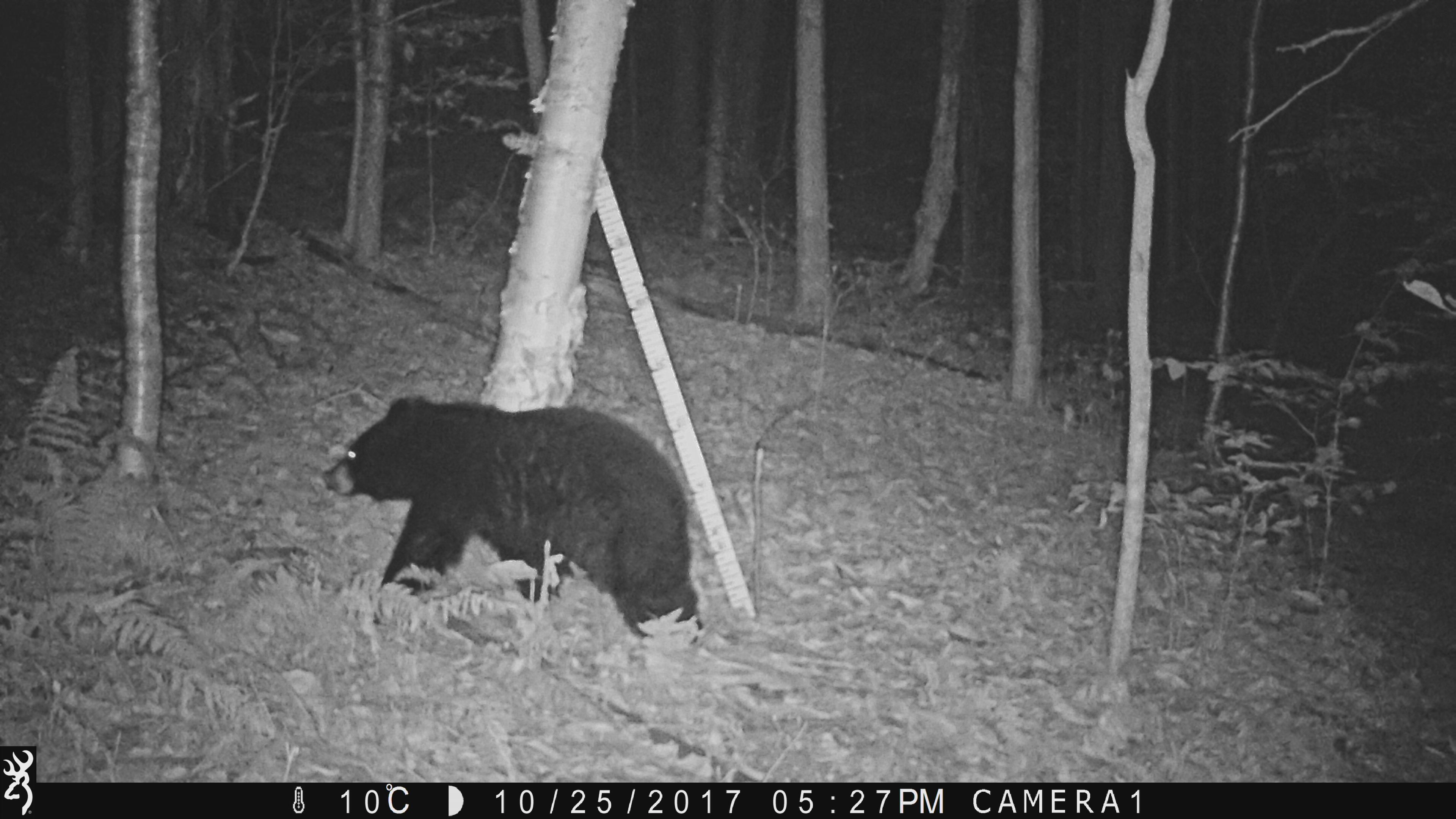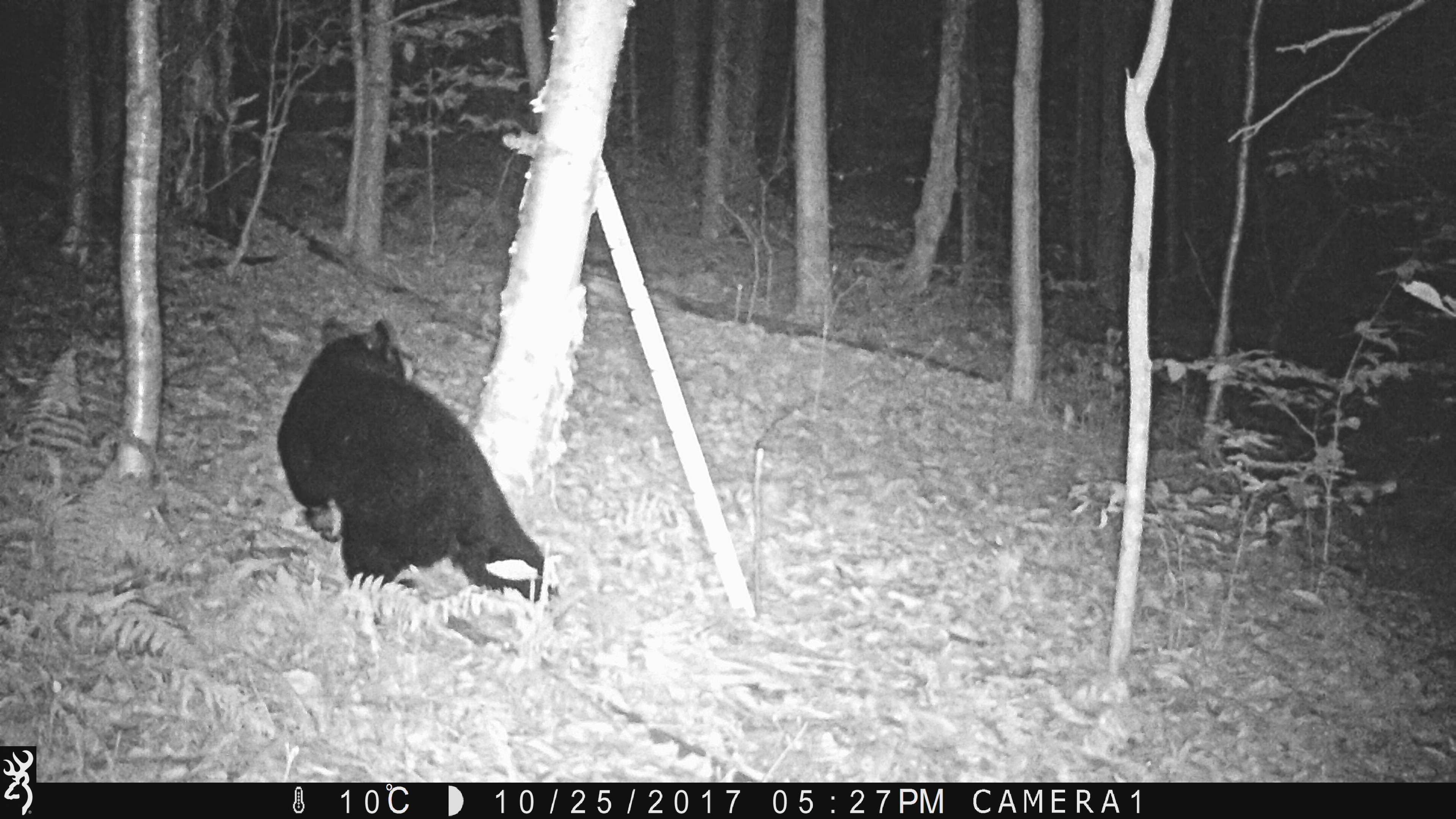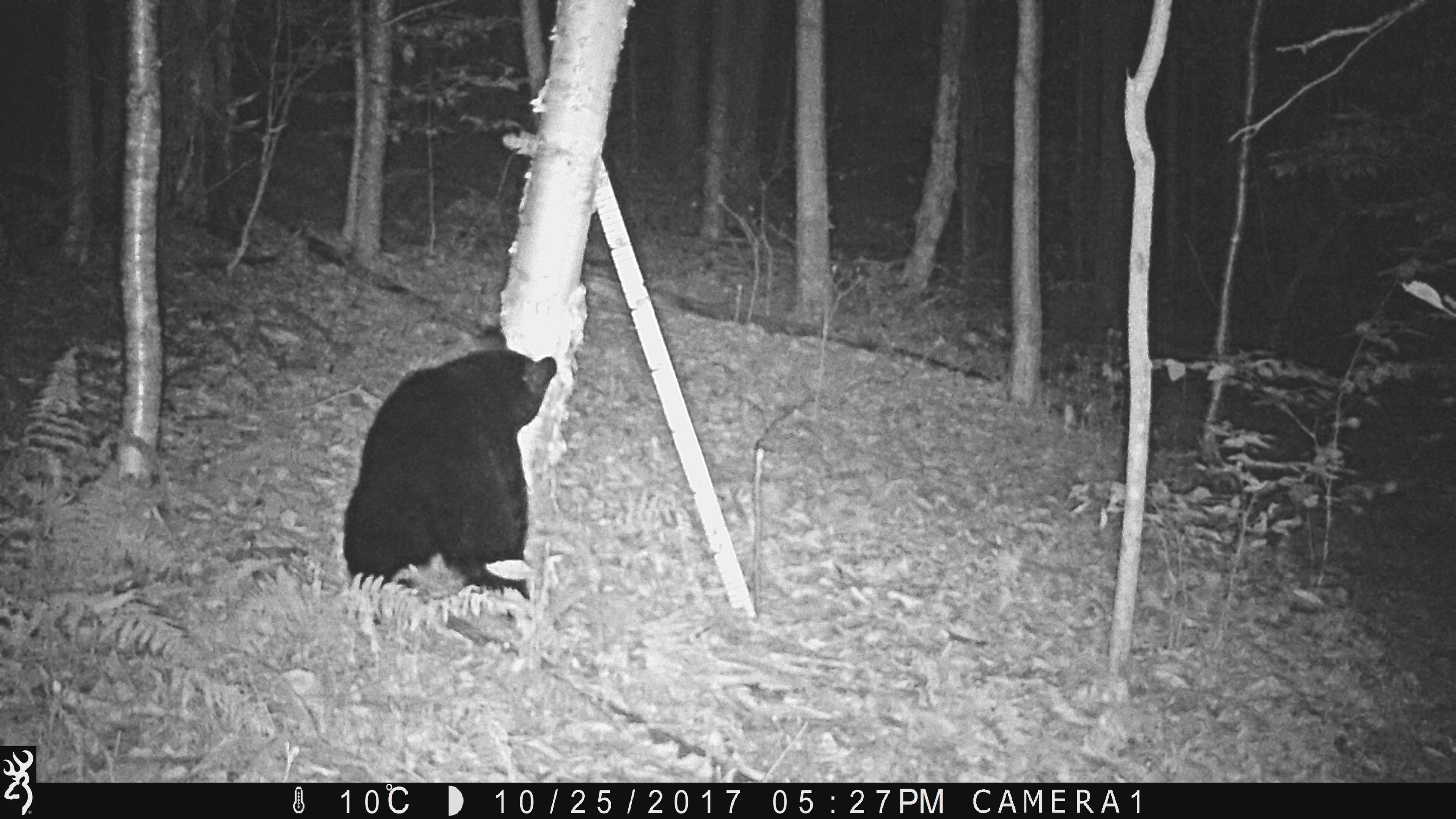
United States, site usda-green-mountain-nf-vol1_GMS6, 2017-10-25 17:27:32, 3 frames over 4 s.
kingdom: Animalia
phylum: Chordata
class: Mammalia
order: Carnivora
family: Ursidae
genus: Ursus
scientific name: Ursus americanus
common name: black bear